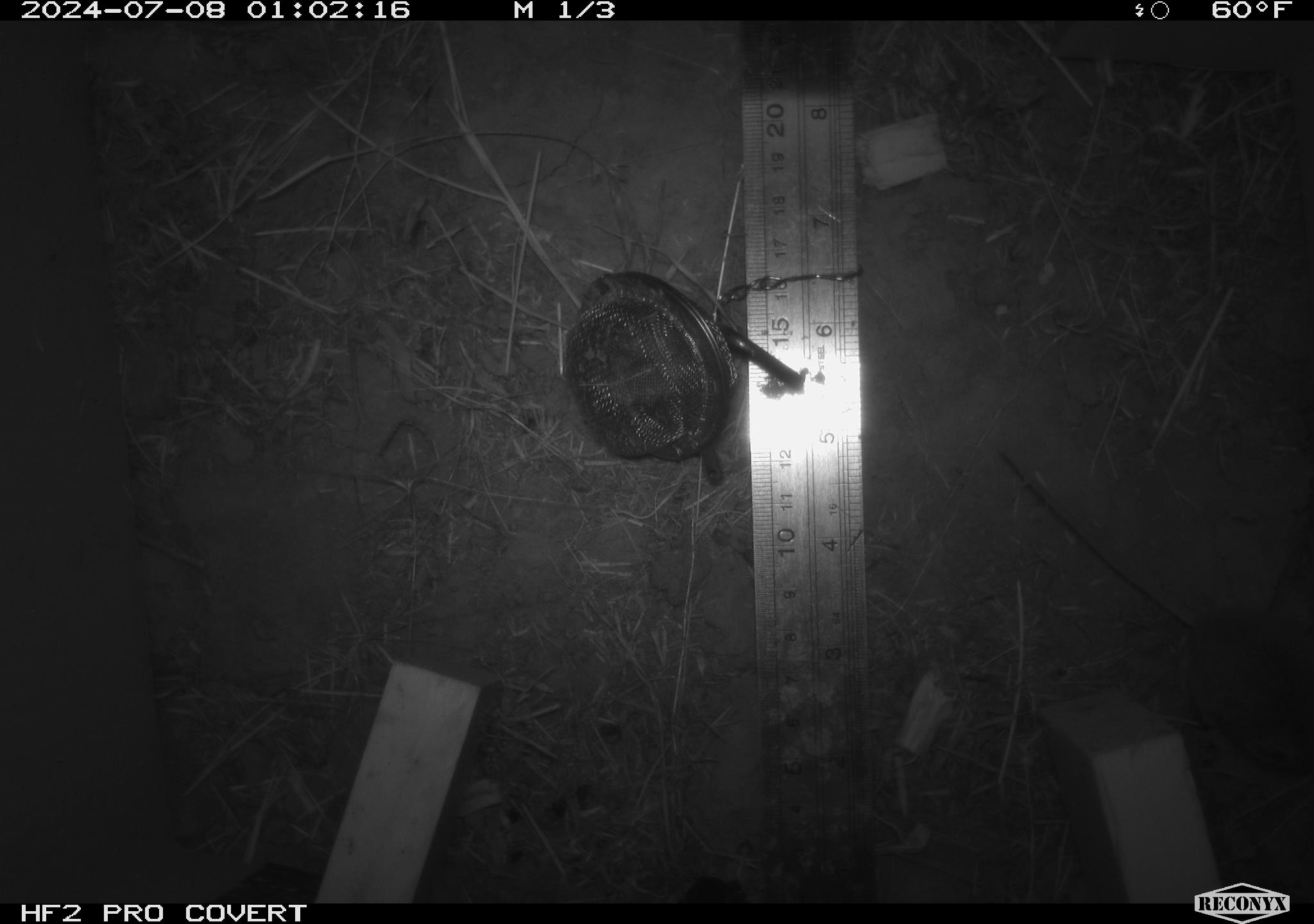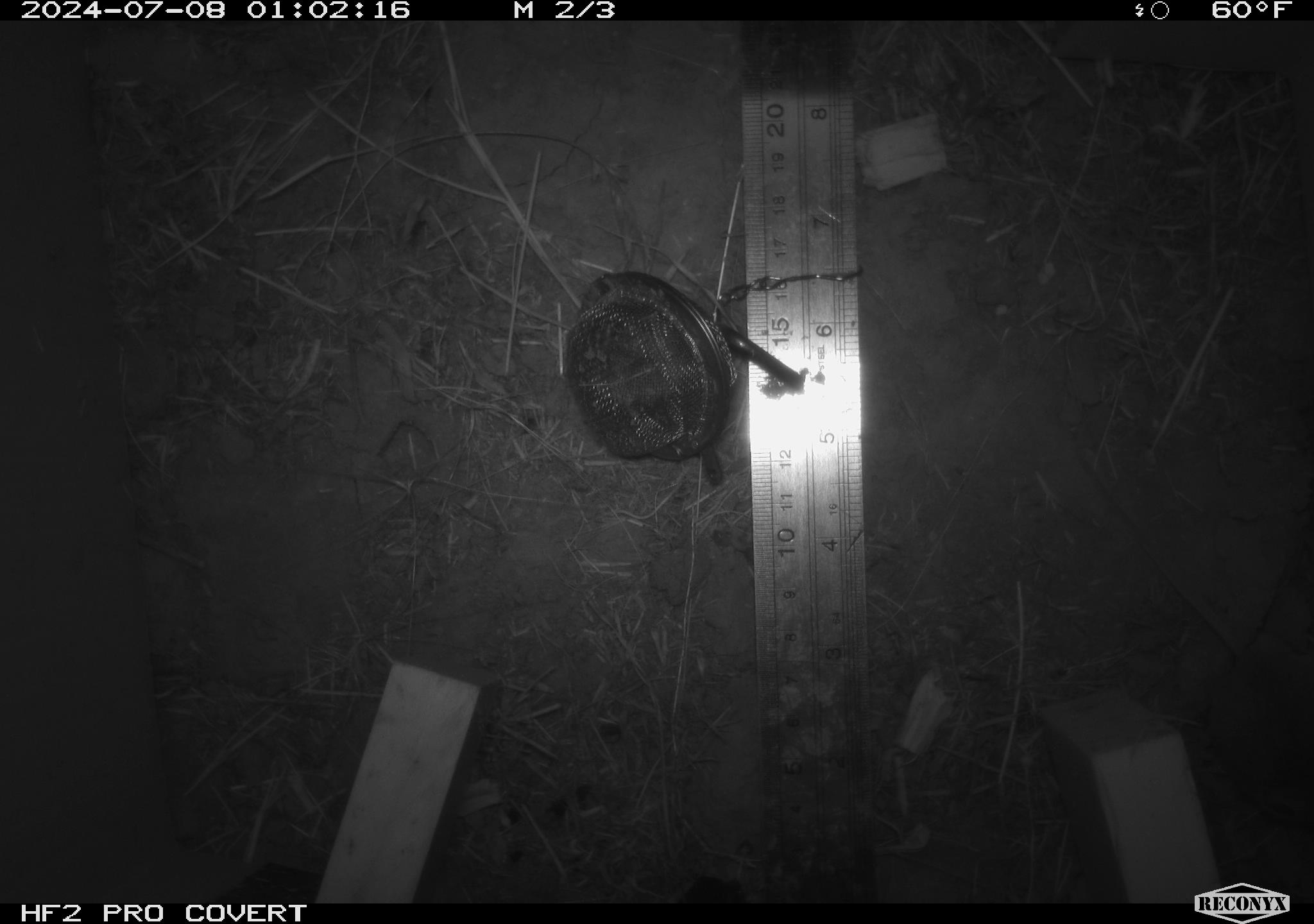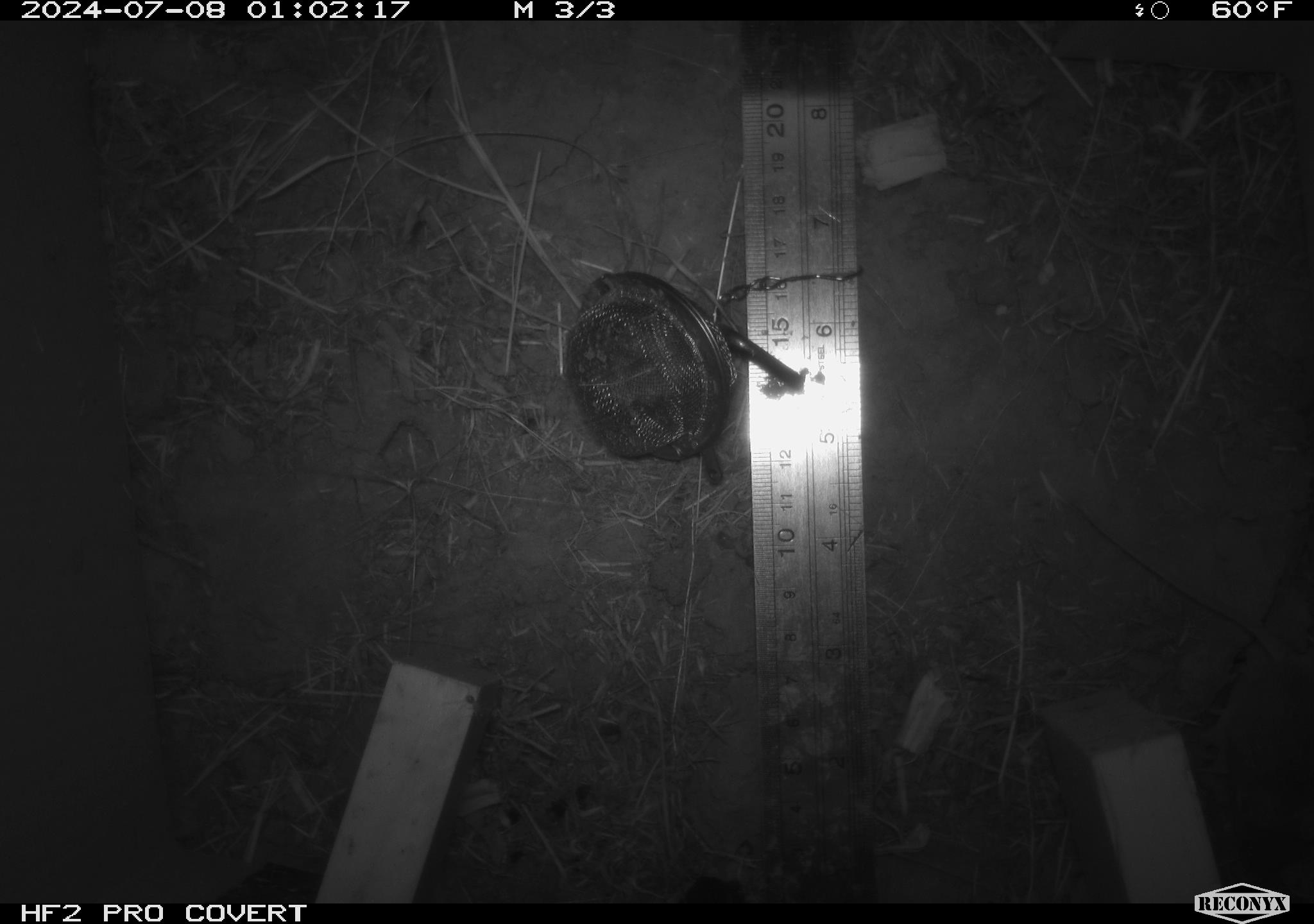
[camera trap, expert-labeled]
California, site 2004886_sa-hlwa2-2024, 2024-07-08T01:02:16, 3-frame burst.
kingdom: Animalia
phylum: Chordata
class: Mammalia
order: Rodentia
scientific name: Rodentia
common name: mouse species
Mouse species (Rodentia).